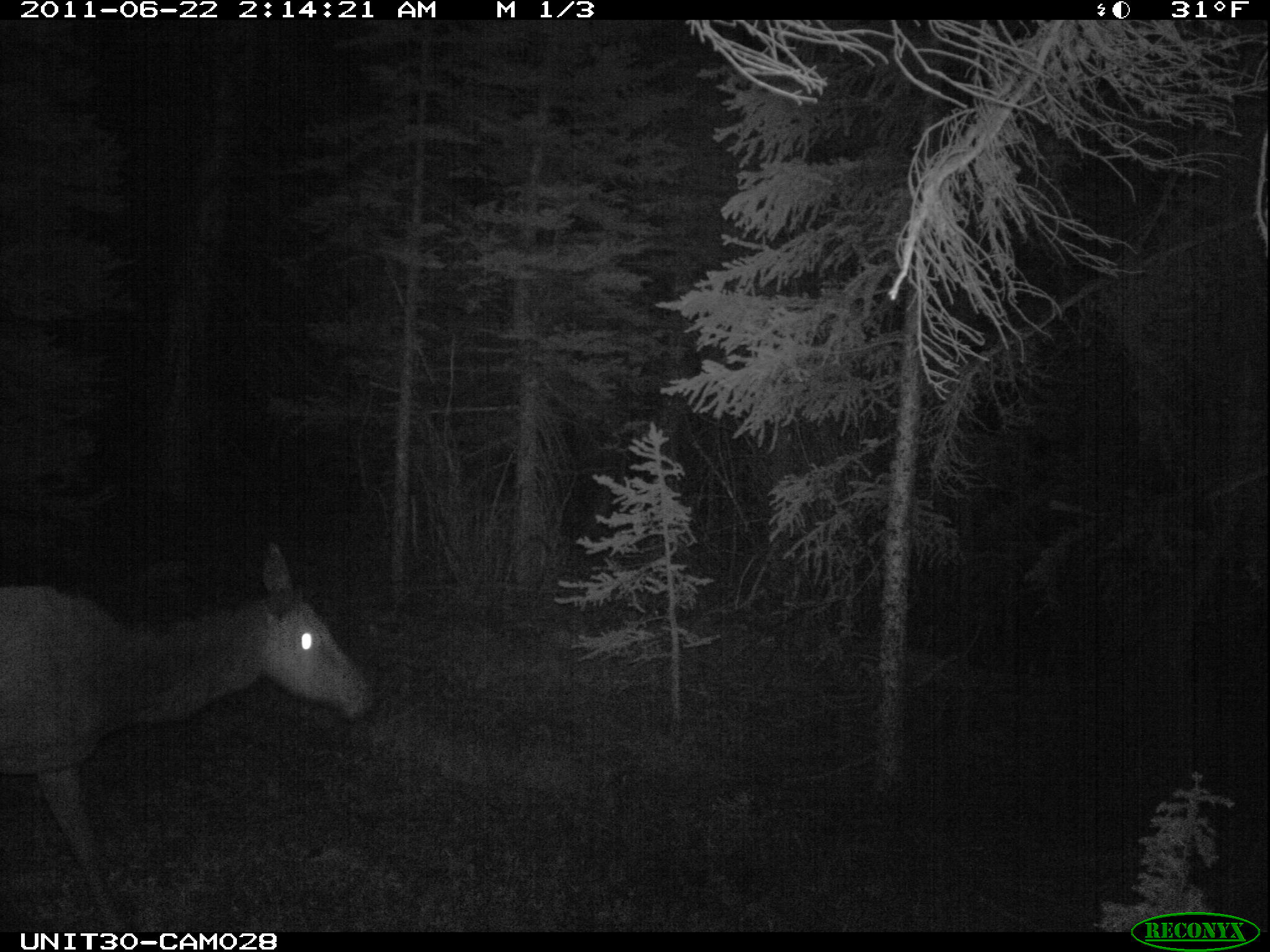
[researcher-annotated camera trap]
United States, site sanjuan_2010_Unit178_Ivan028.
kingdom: Animalia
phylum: Chordata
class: Mammalia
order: Artiodactyla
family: Cervidae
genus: Cervus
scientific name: Cervus elaphus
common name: red deer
Cervus elaphus (red deer).